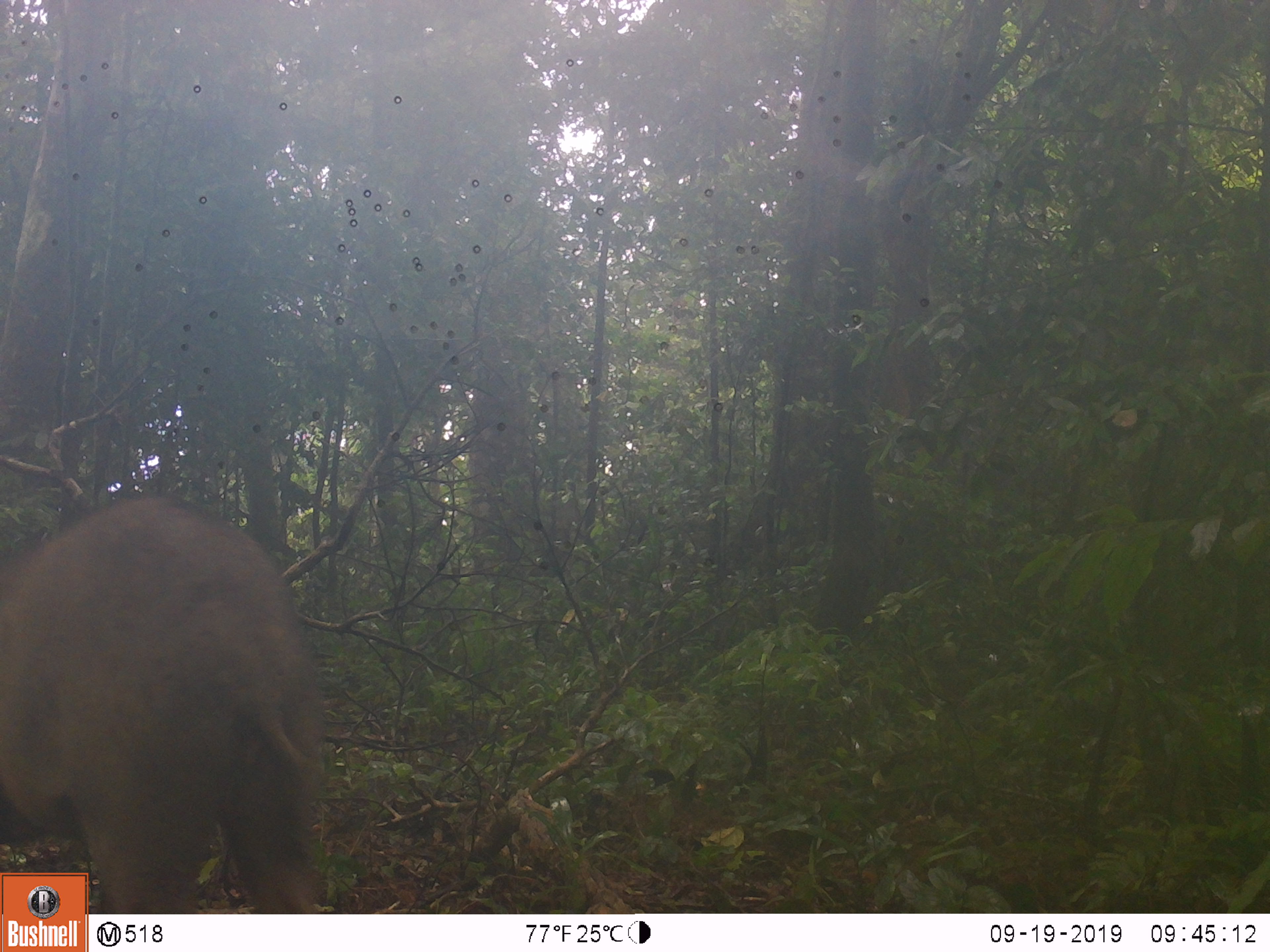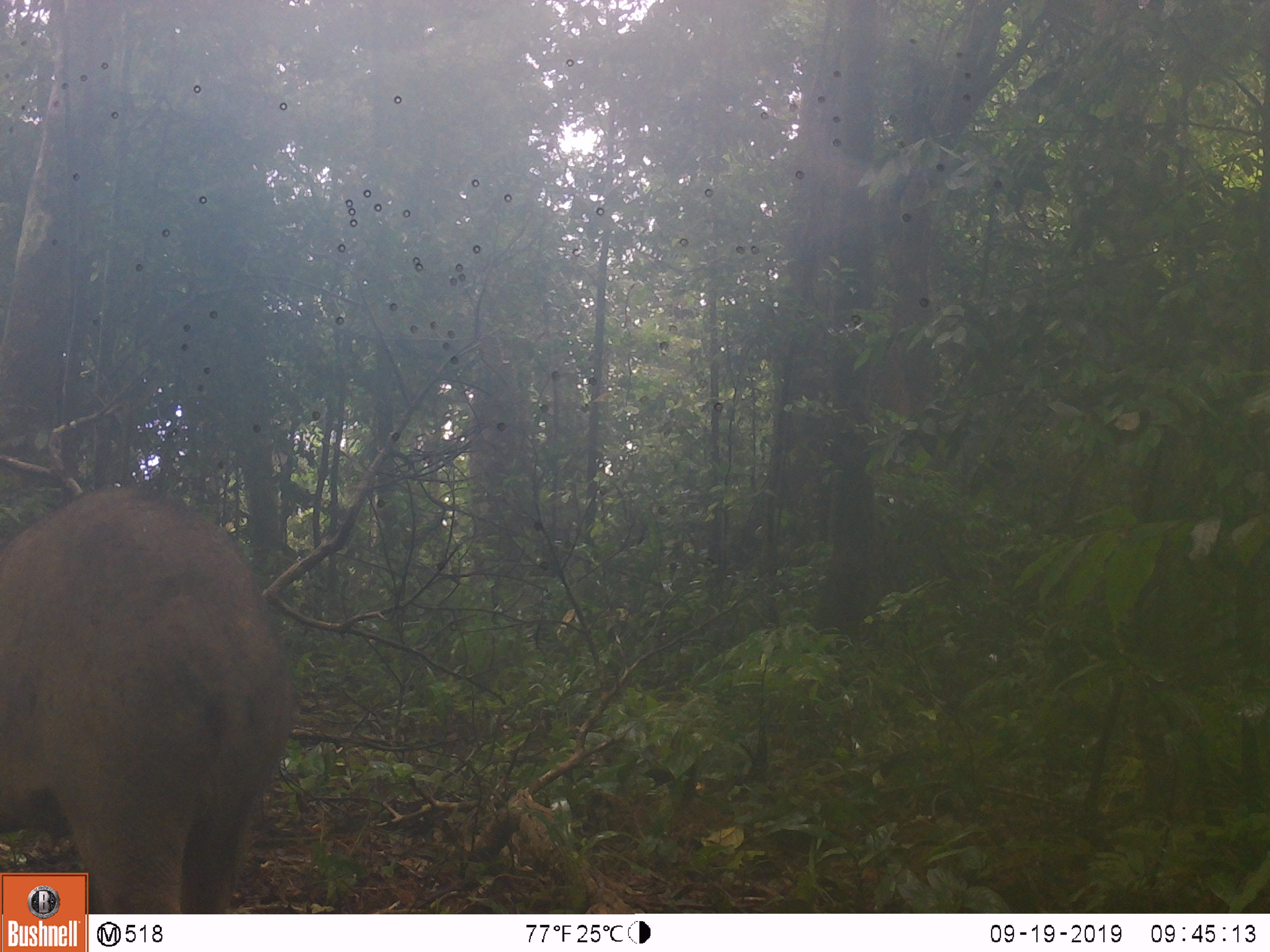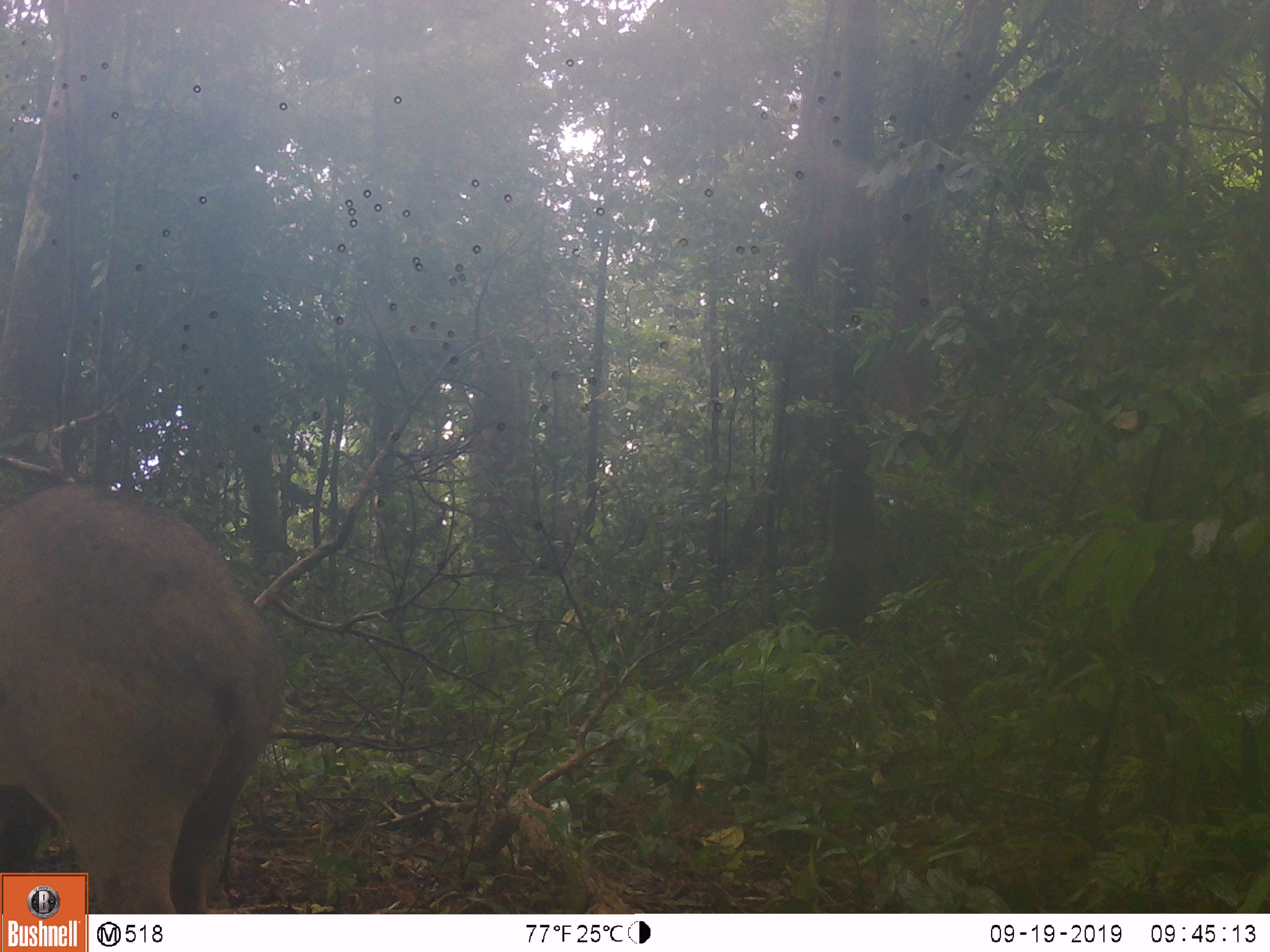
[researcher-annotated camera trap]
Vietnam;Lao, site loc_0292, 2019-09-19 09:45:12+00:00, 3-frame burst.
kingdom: Animalia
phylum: Chordata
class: Mammalia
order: Artiodactyla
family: Suidae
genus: Sus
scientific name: Sus scrofa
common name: eurasian wild pig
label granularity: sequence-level